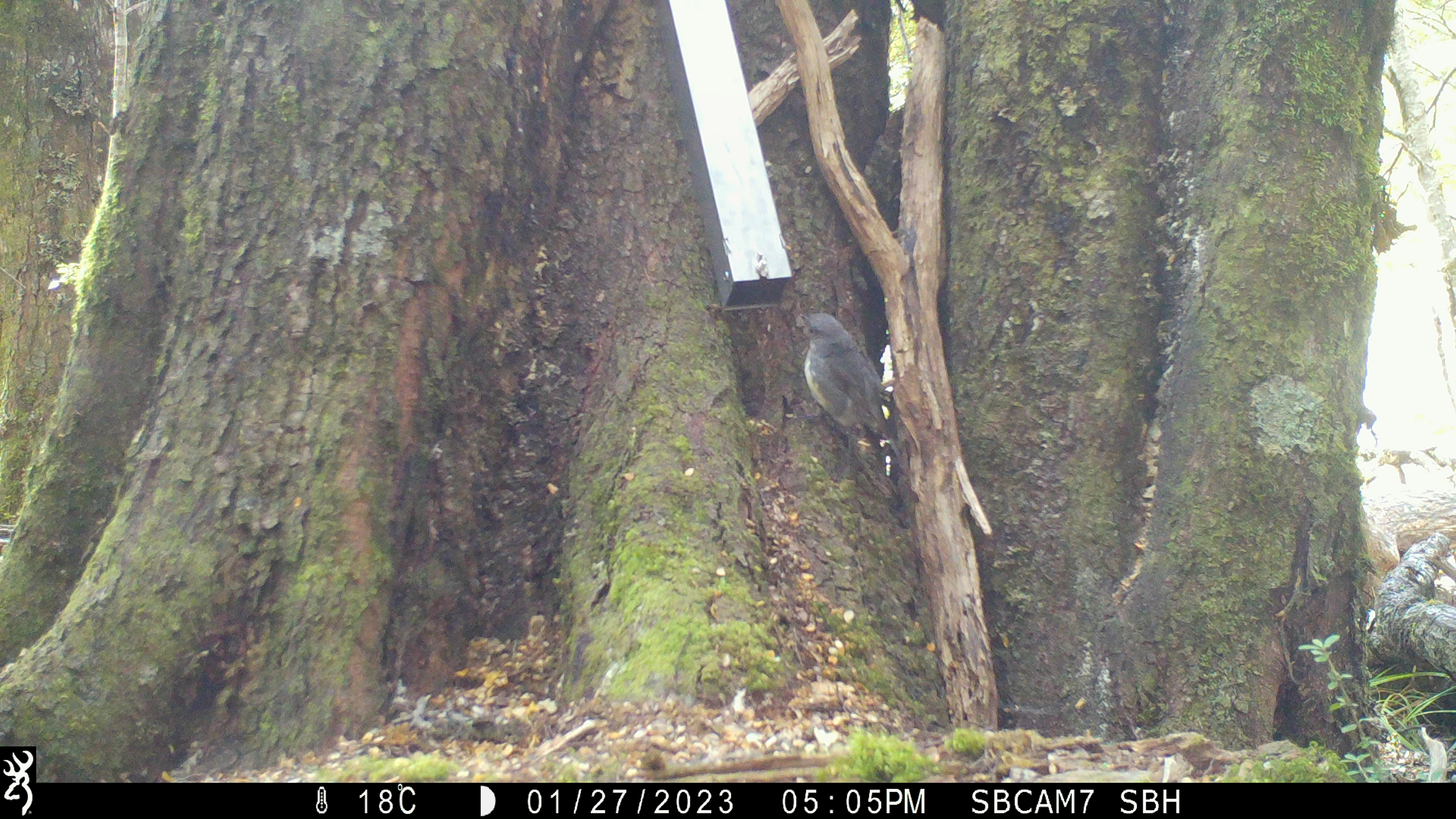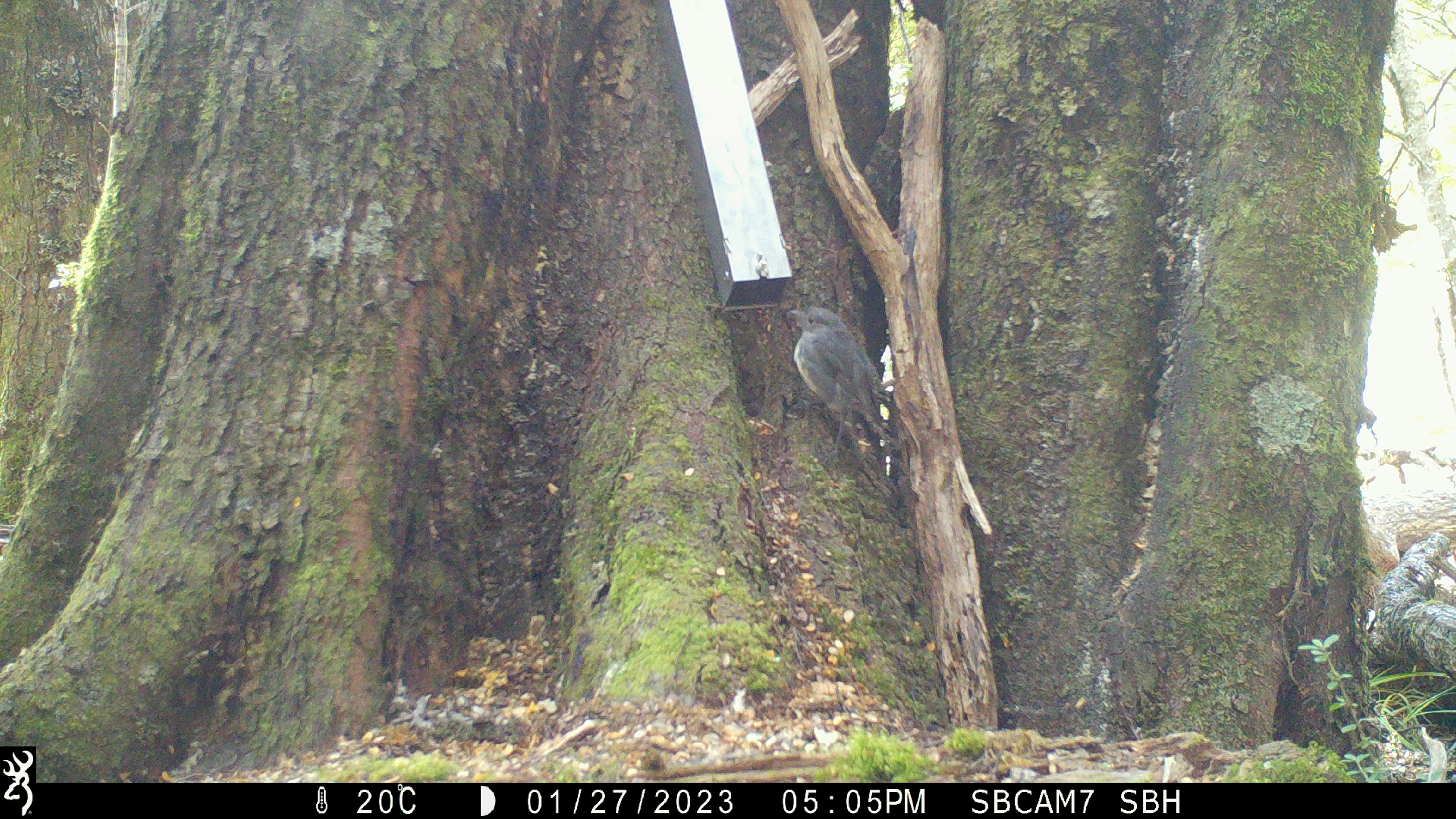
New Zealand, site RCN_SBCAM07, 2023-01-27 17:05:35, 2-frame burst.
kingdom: Animalia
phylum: Chordata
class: Aves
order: Passeriformes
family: Petroicidae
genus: Petroica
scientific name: Petroica australis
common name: new zealand robin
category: robin